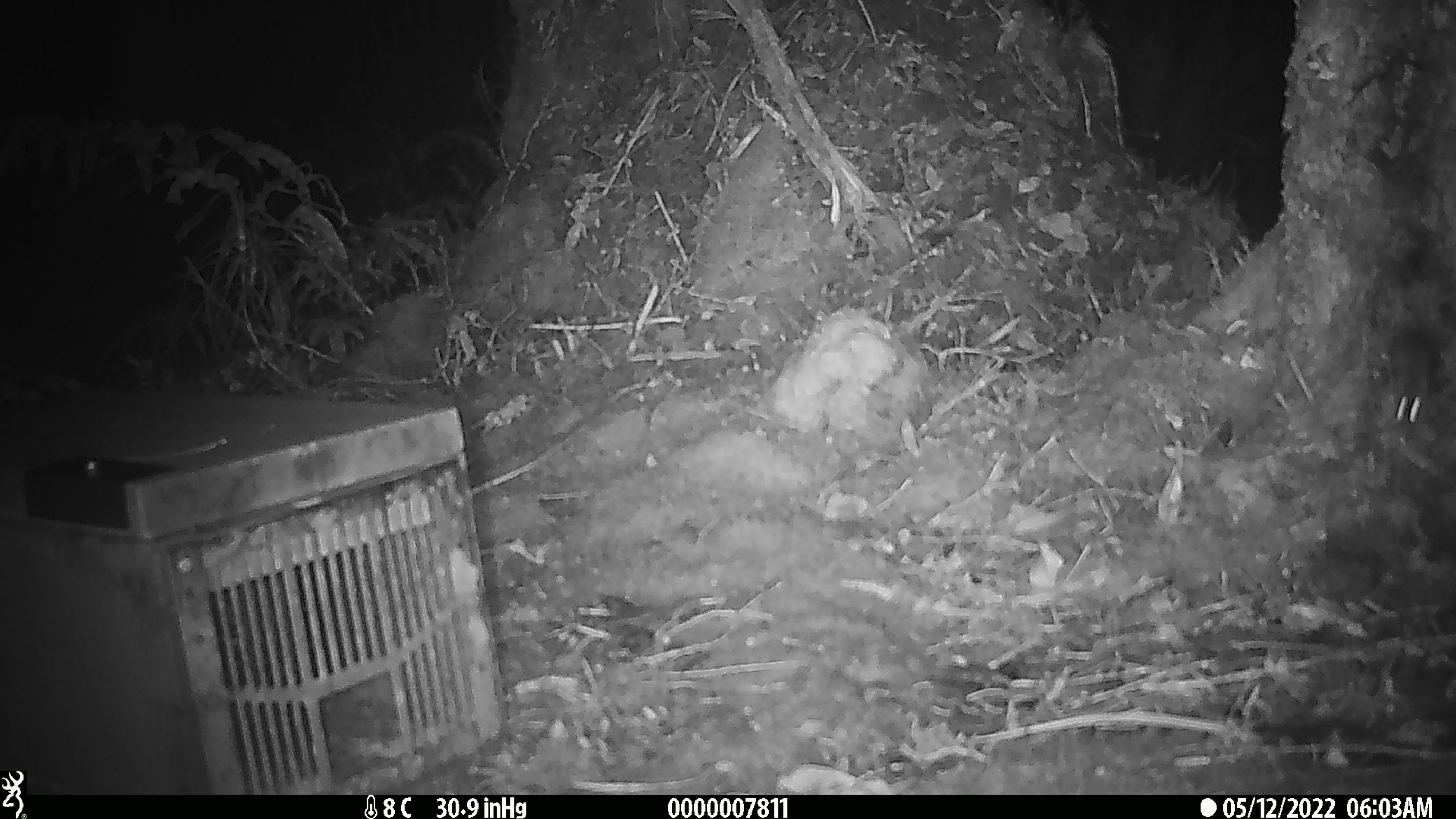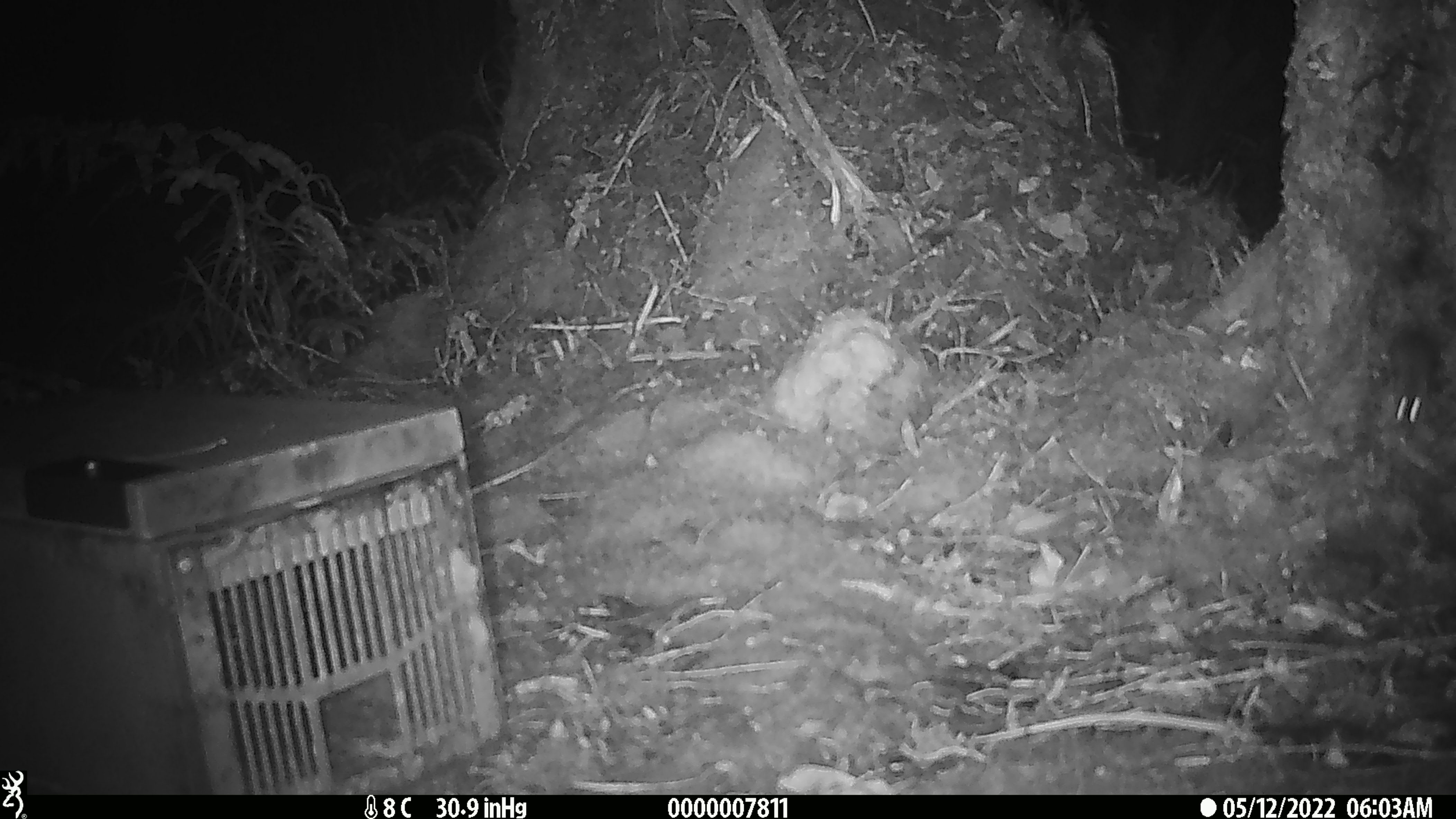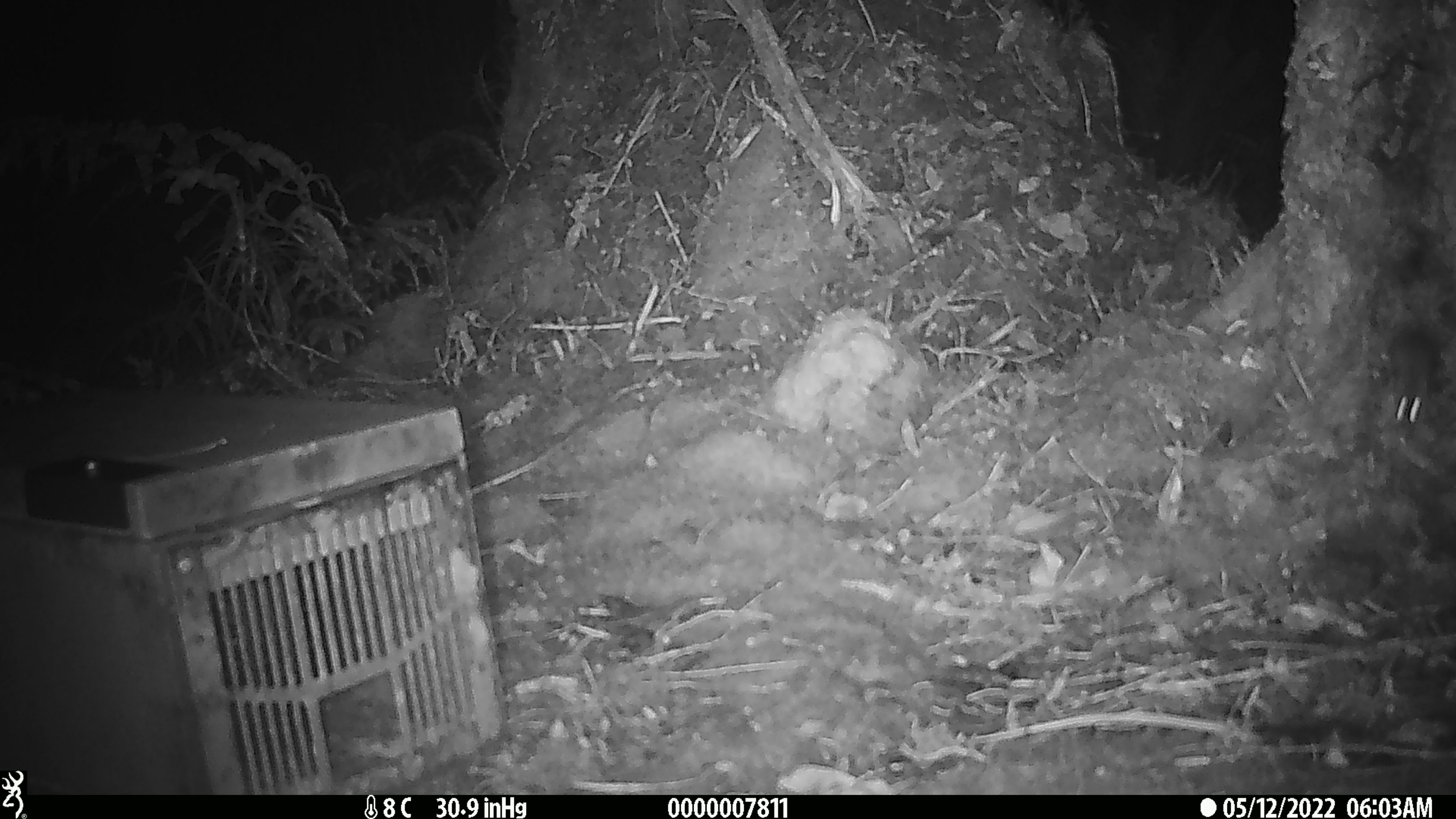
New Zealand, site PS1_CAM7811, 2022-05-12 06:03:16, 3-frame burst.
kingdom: Animalia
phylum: Chordata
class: Mammalia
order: Rodentia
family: Muridae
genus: Mus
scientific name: Mus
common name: mouse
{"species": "mouse (Mus)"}